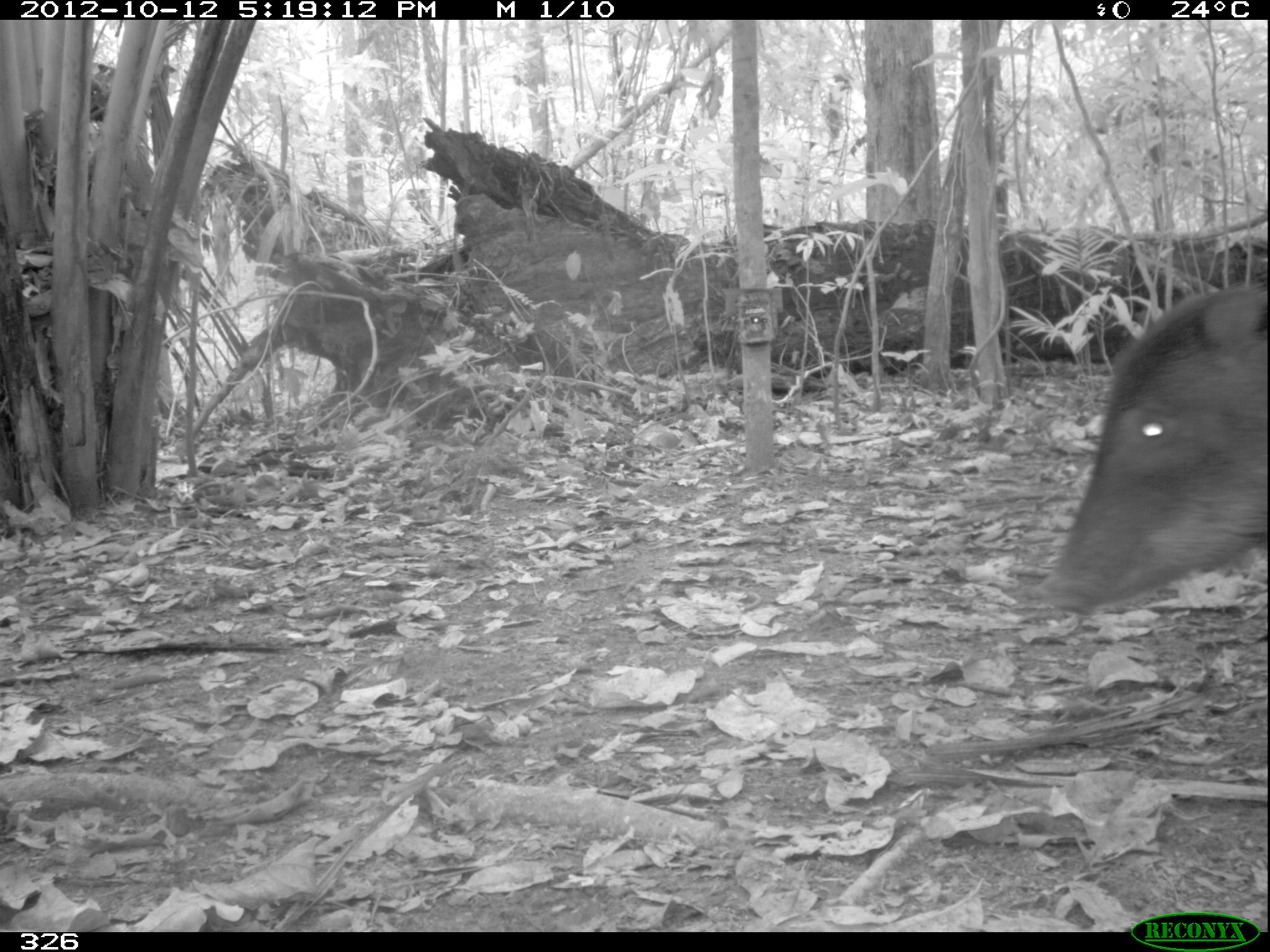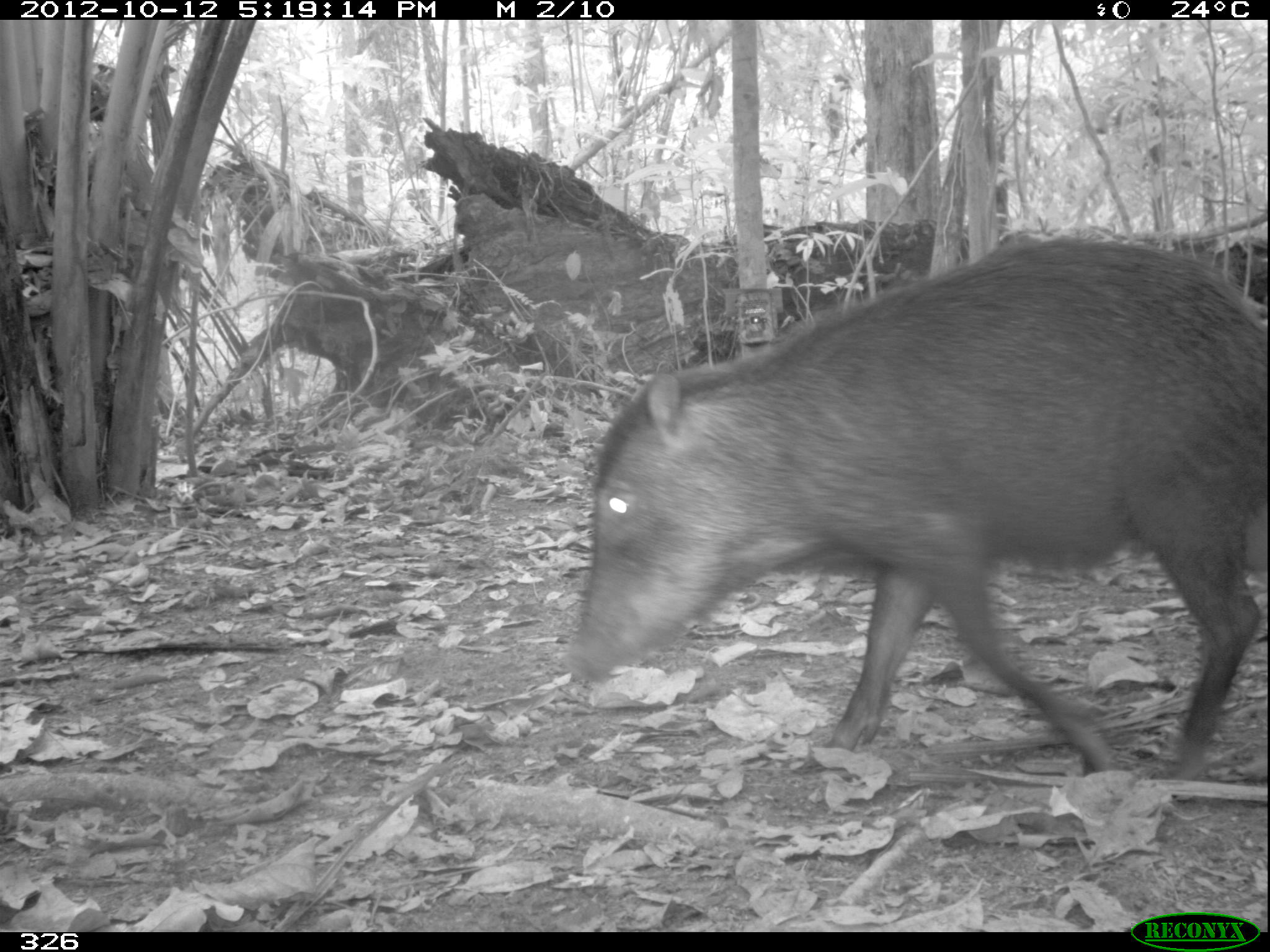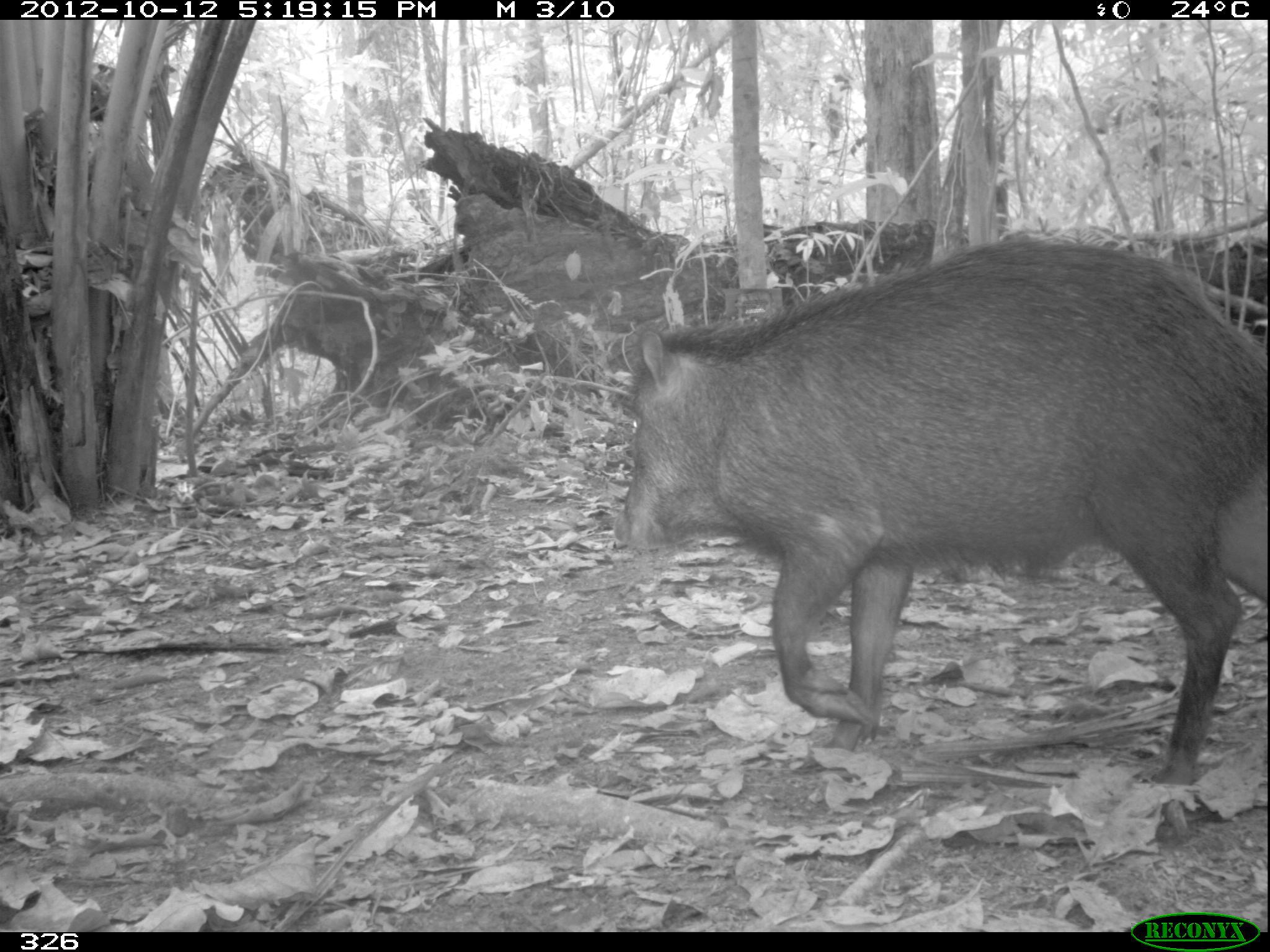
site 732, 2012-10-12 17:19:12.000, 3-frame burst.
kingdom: Animalia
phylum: Chordata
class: Mammalia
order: Artiodactyla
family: Tayassuidae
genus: Tayassu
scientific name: Tayassu pecari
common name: white-lipped peccary